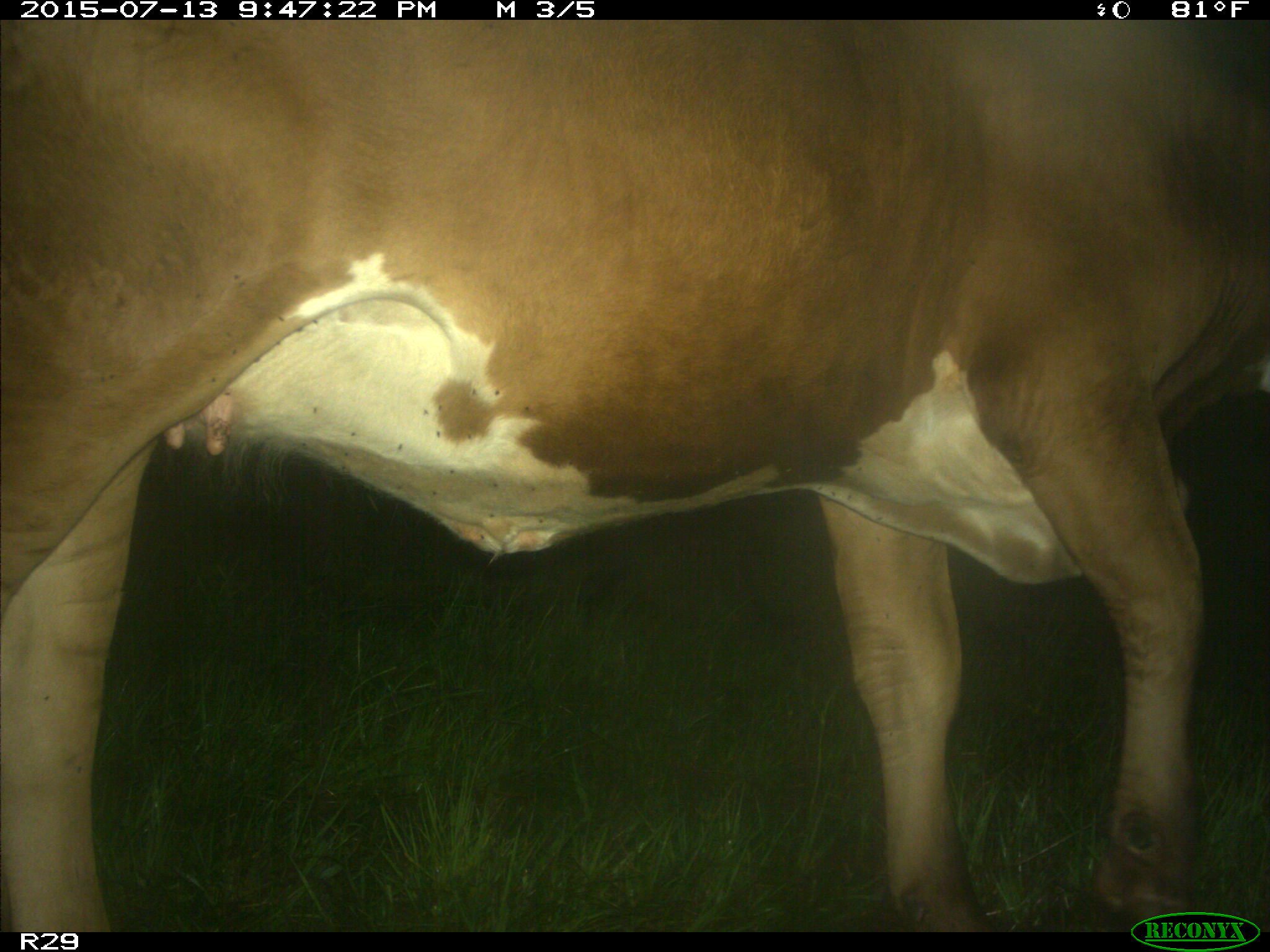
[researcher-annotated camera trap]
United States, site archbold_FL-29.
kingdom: Animalia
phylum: Chordata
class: Mammalia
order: Artiodactyla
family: Bovidae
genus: Bos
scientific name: Bos taurus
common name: domestic cow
Bos taurus (domestic cow).